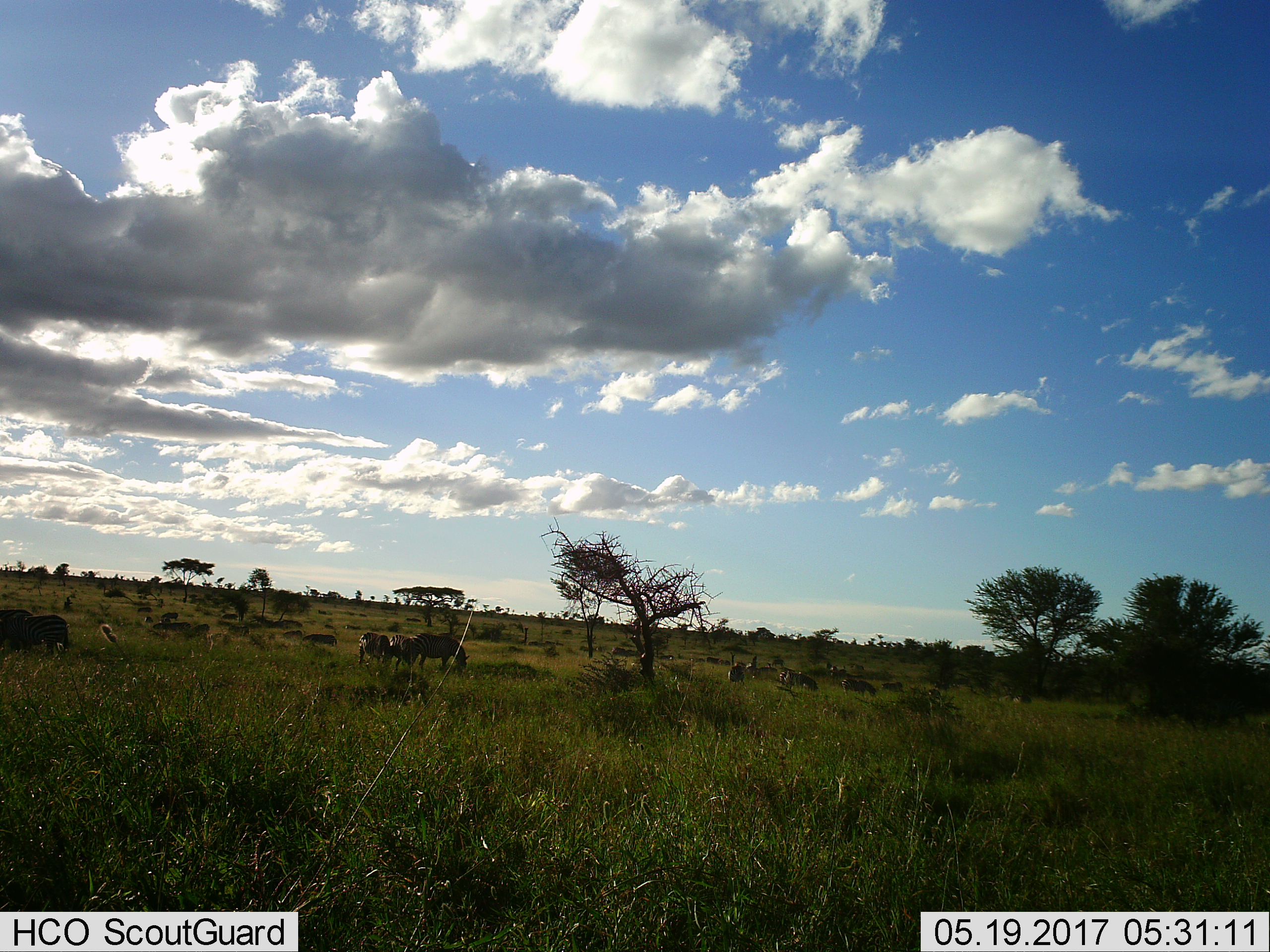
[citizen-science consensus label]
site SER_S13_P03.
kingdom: Animalia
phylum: Chordata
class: Mammalia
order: Perissodactyla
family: Equidae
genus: Equus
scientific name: Equus quagga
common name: plains zebra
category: zebraplains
Zebraplains (plains zebra) (Equus quagga), count 11-50. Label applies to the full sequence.